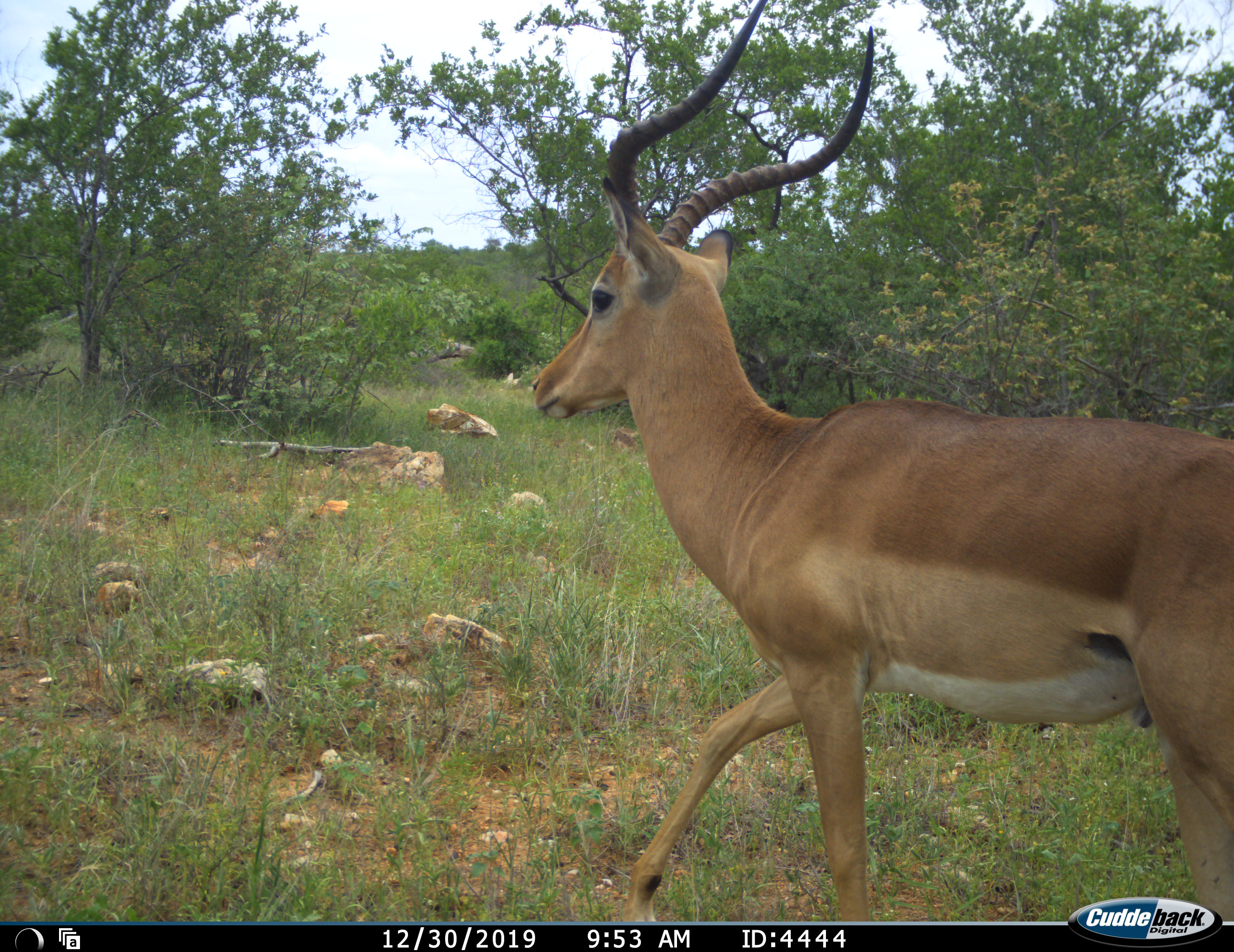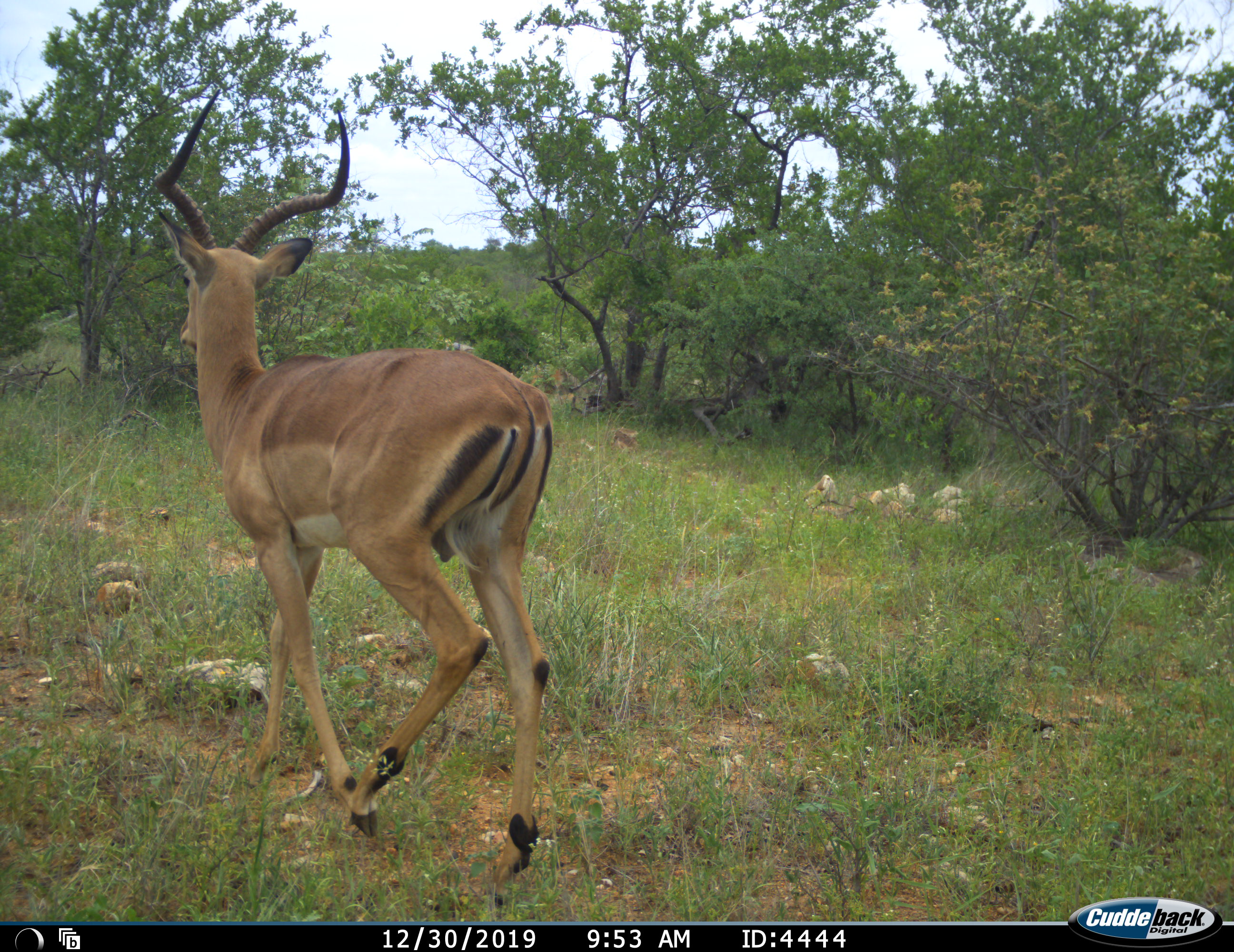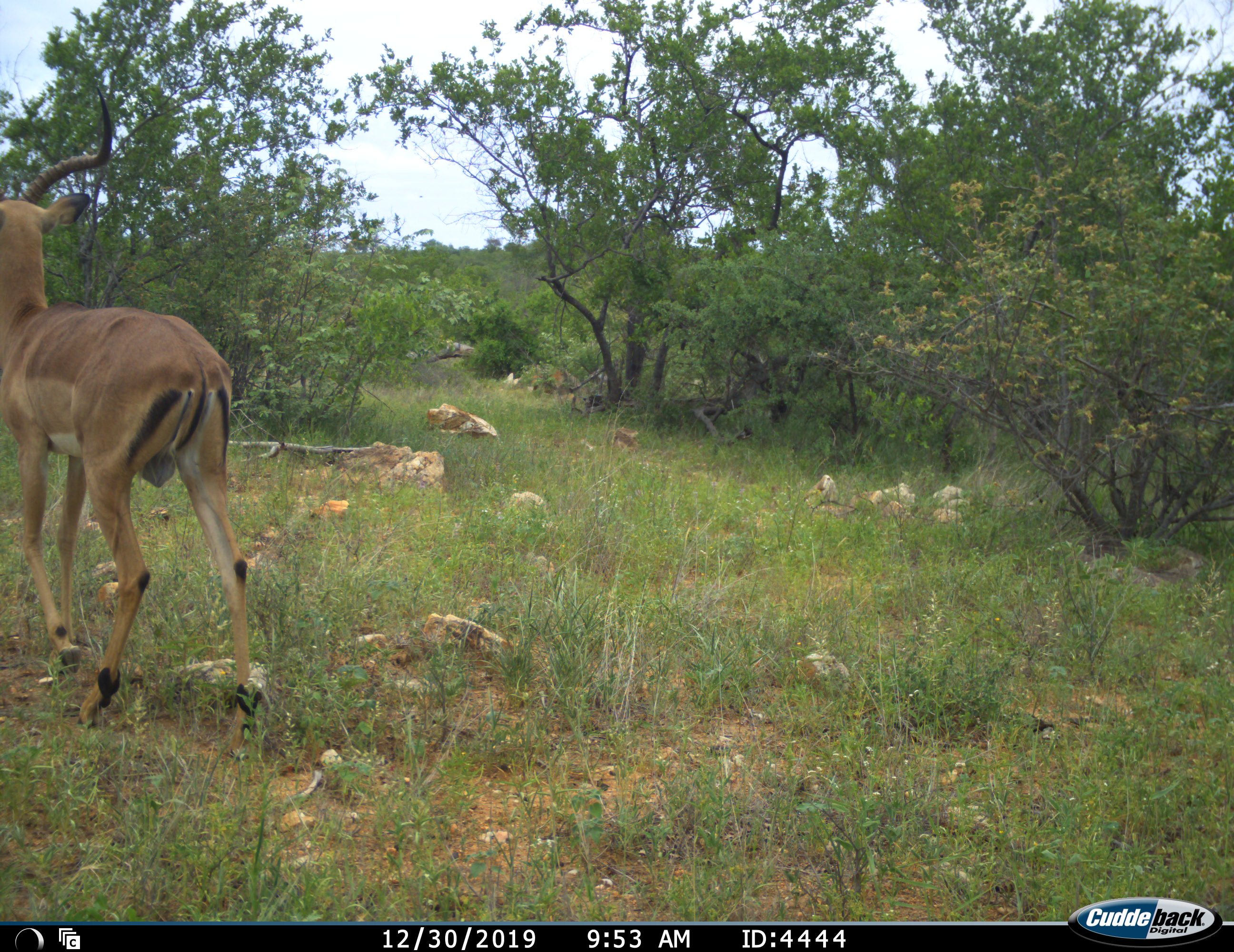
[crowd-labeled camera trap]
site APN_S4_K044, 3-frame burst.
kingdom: Animalia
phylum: Chordata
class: Mammalia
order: Artiodactyla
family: Bovidae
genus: Aepyceros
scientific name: Aepyceros melampus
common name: impala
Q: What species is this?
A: Impala (Aepyceros melampus).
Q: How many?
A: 1.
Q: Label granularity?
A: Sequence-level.